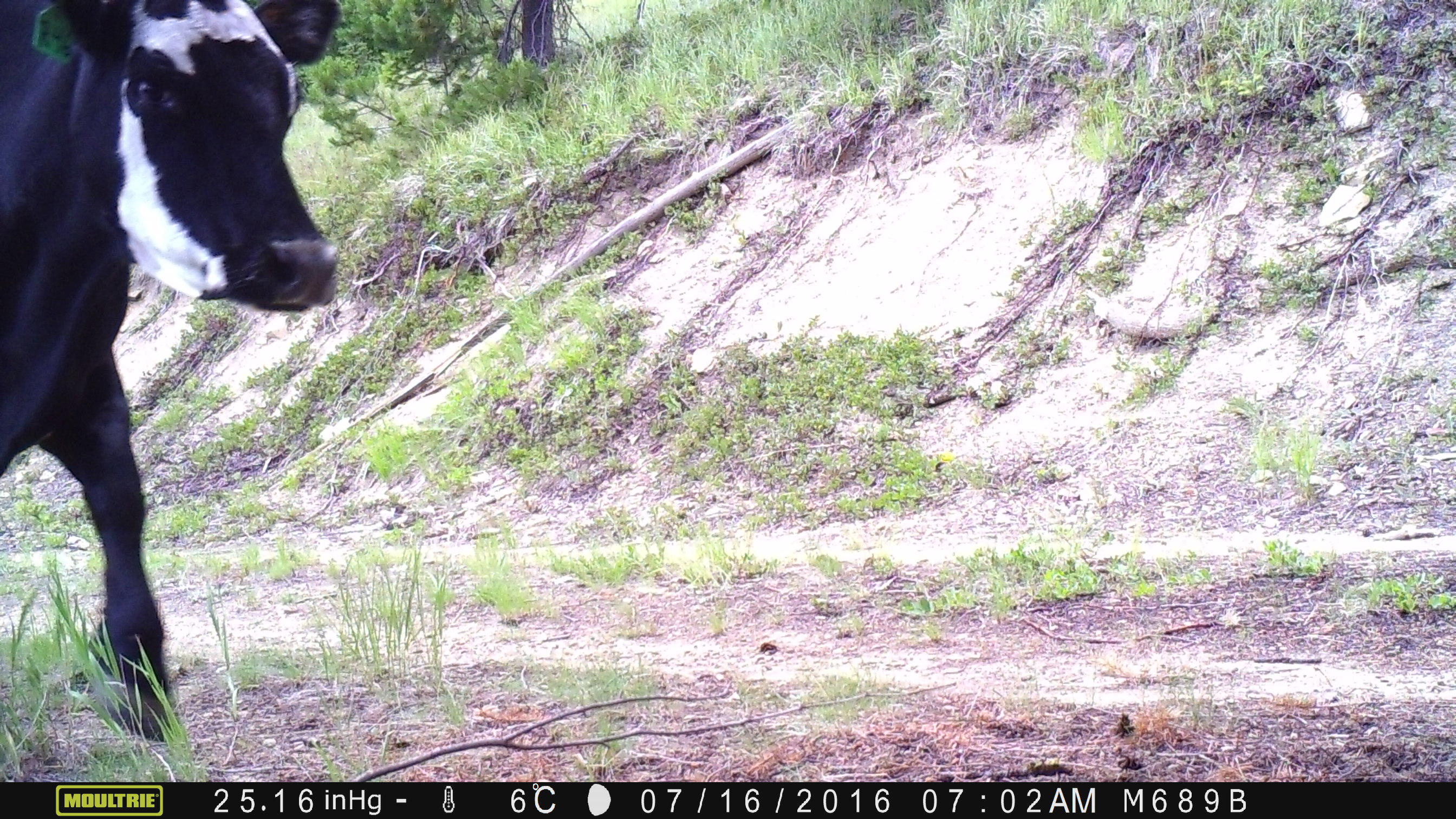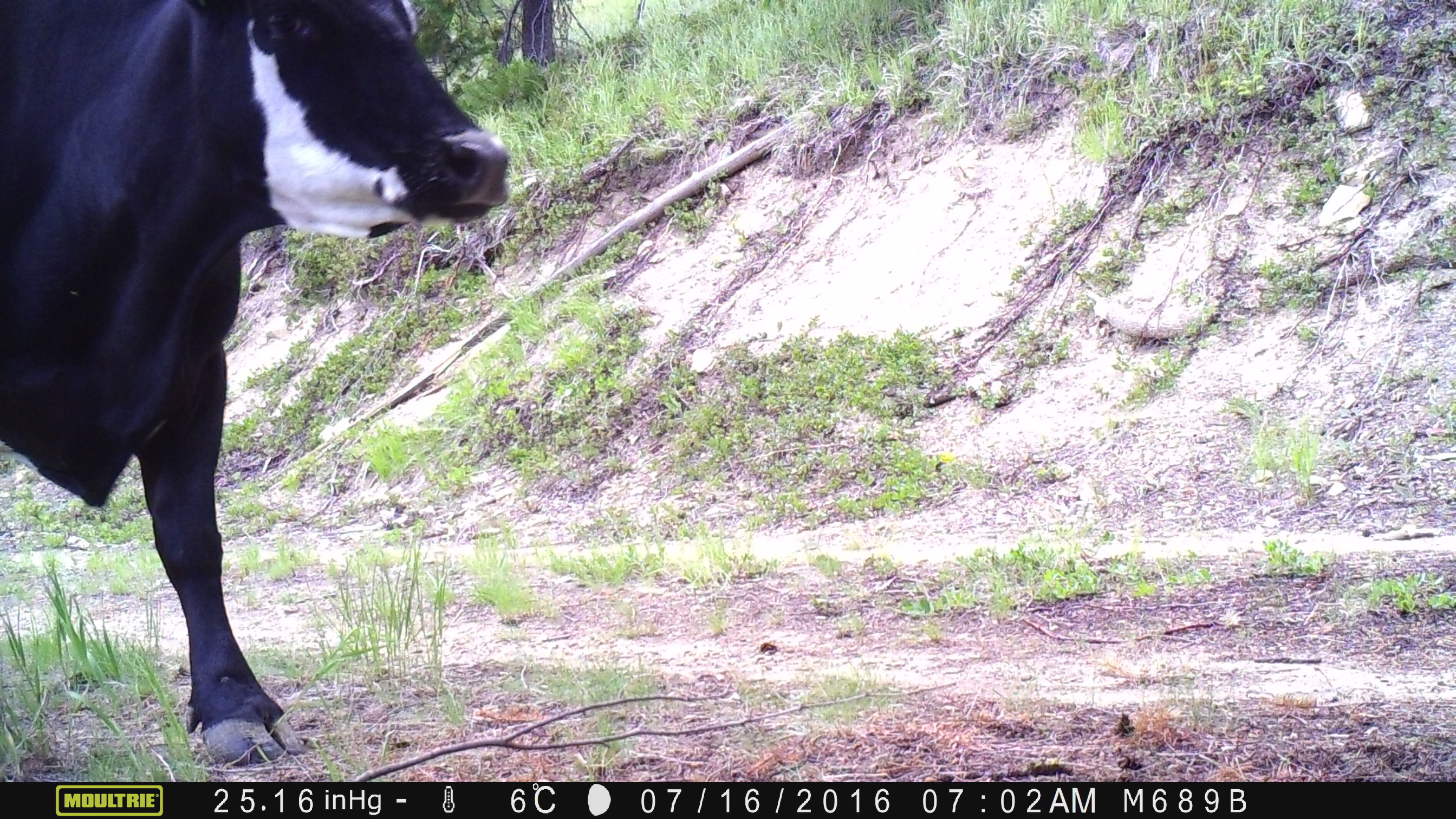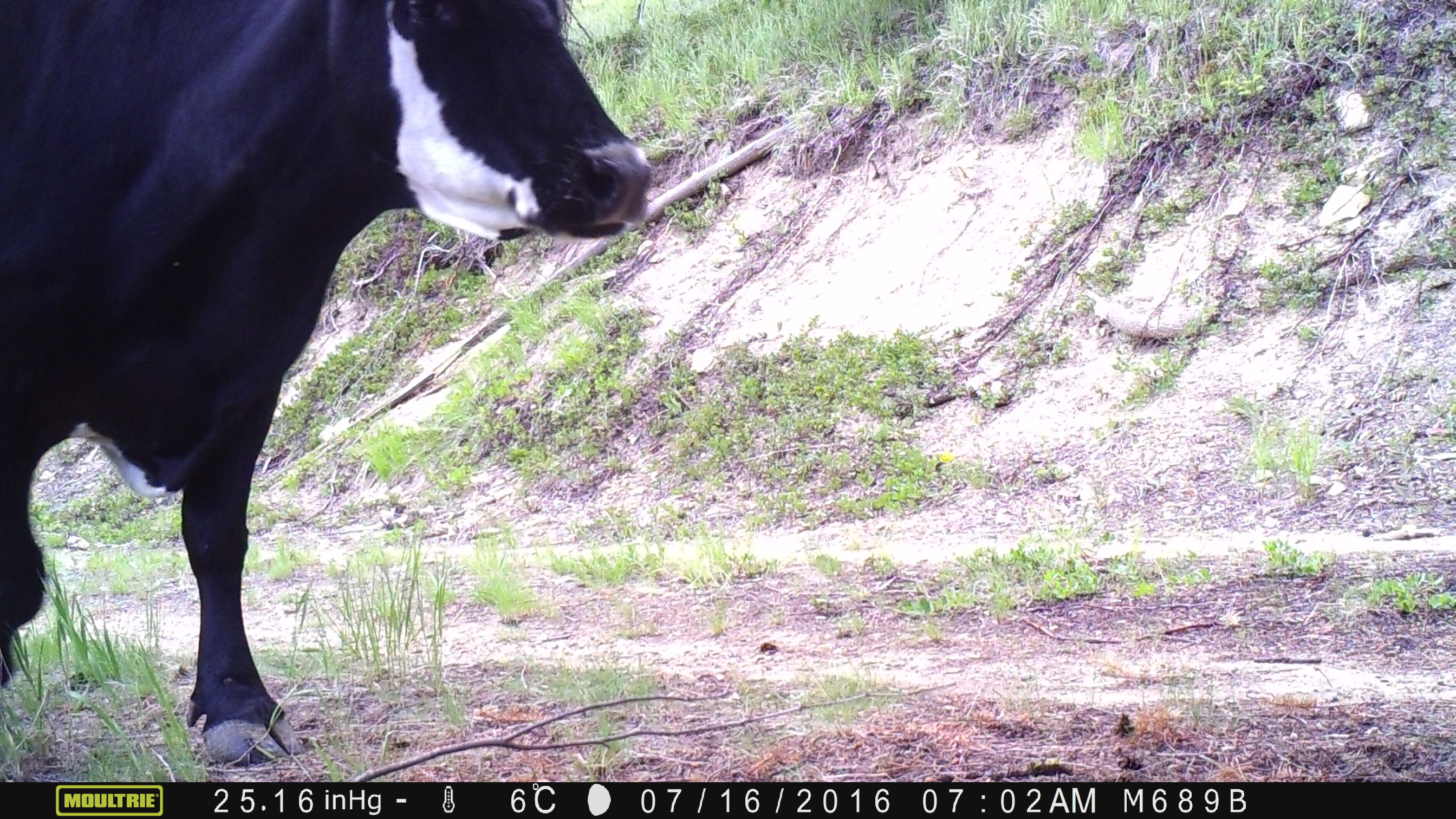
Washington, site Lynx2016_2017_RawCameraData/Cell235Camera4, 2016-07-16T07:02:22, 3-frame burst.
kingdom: Animalia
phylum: Chordata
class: Mammalia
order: Artiodactyla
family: Bovidae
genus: Bos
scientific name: Bos taurus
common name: domestic cattle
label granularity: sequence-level